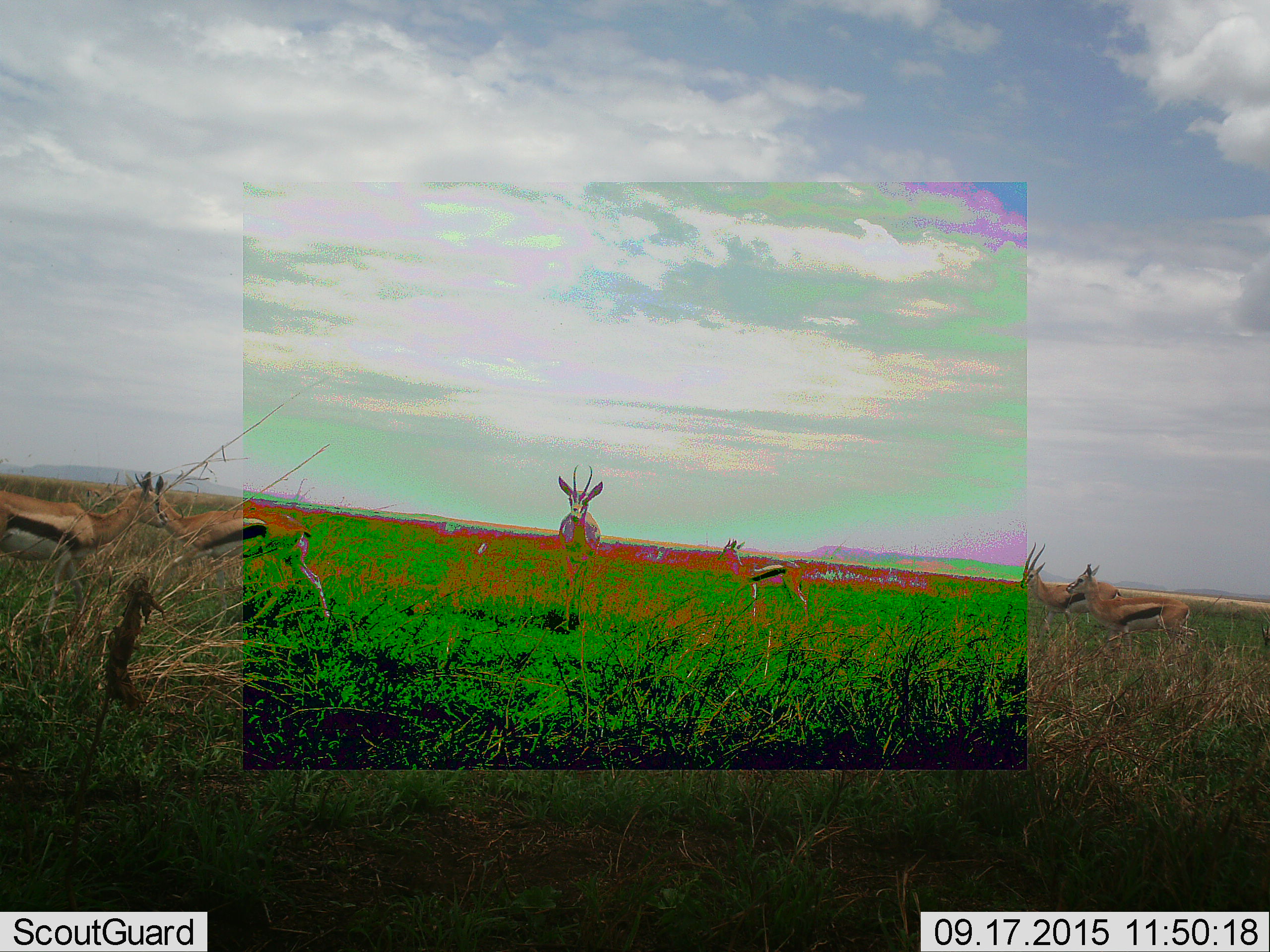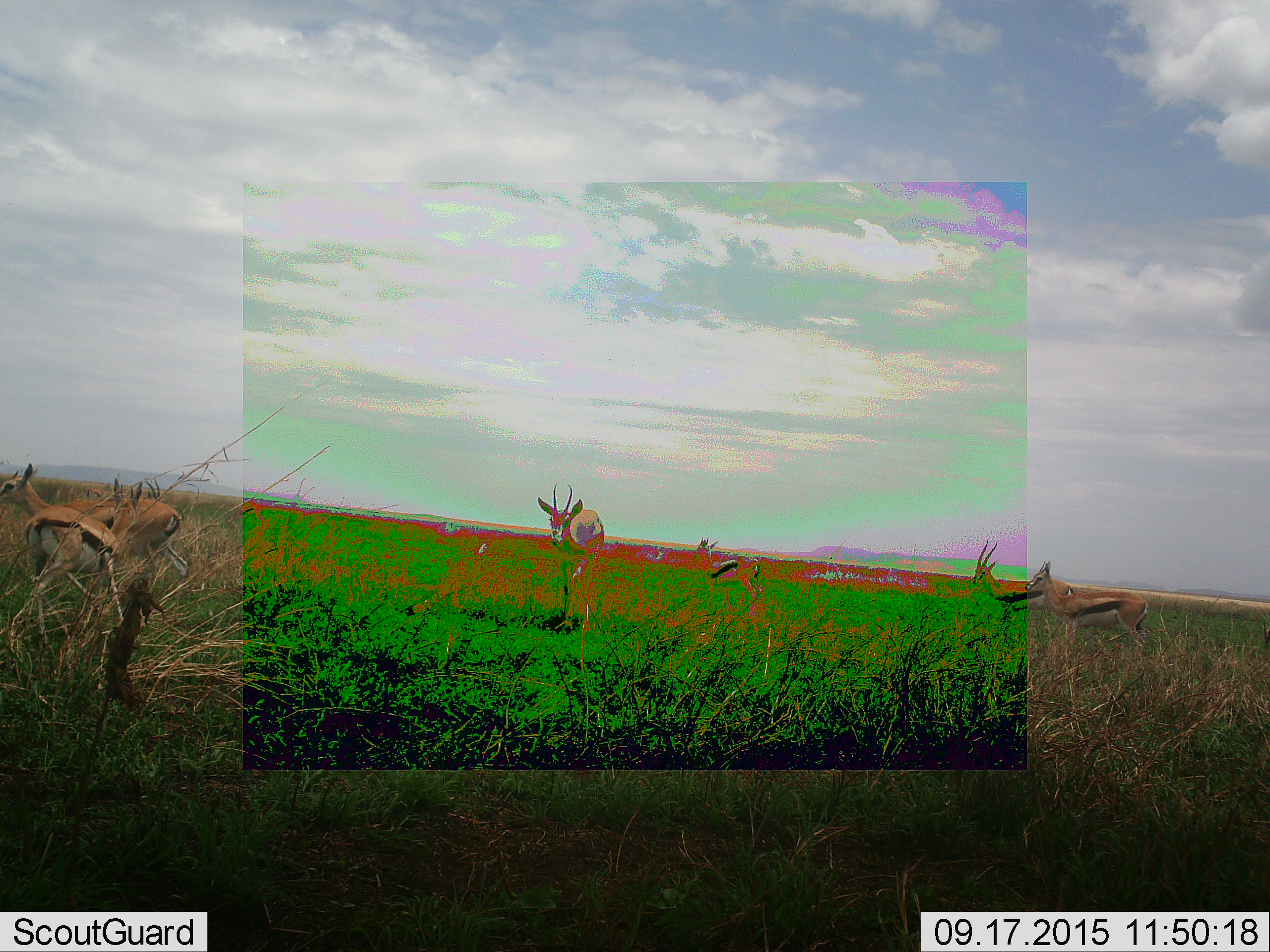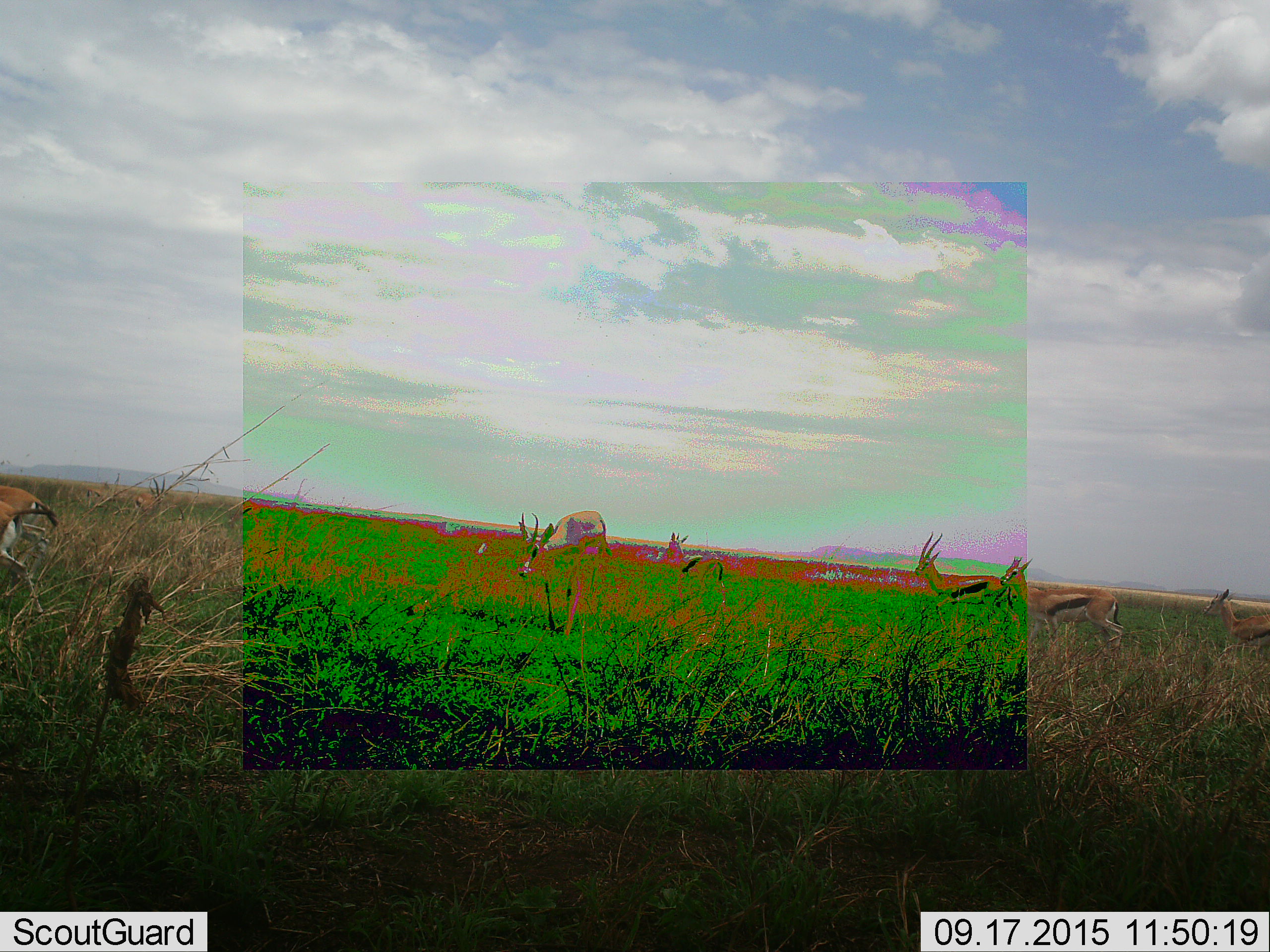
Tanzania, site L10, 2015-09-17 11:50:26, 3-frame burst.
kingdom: Animalia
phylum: Chordata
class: Mammalia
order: Artiodactyla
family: Bovidae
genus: Eudorcas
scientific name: Eudorcas thomsonii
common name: thomson's gazelle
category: gazellethomsons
Gazellethomsons (thomson's gazelle) (Eudorcas thomsonii), count 7. Behavior (volunteer vote fractions): standing 67%, resting 0%, moving 89%, interacting 11%. Young present (vote fraction): 0%. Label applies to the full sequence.